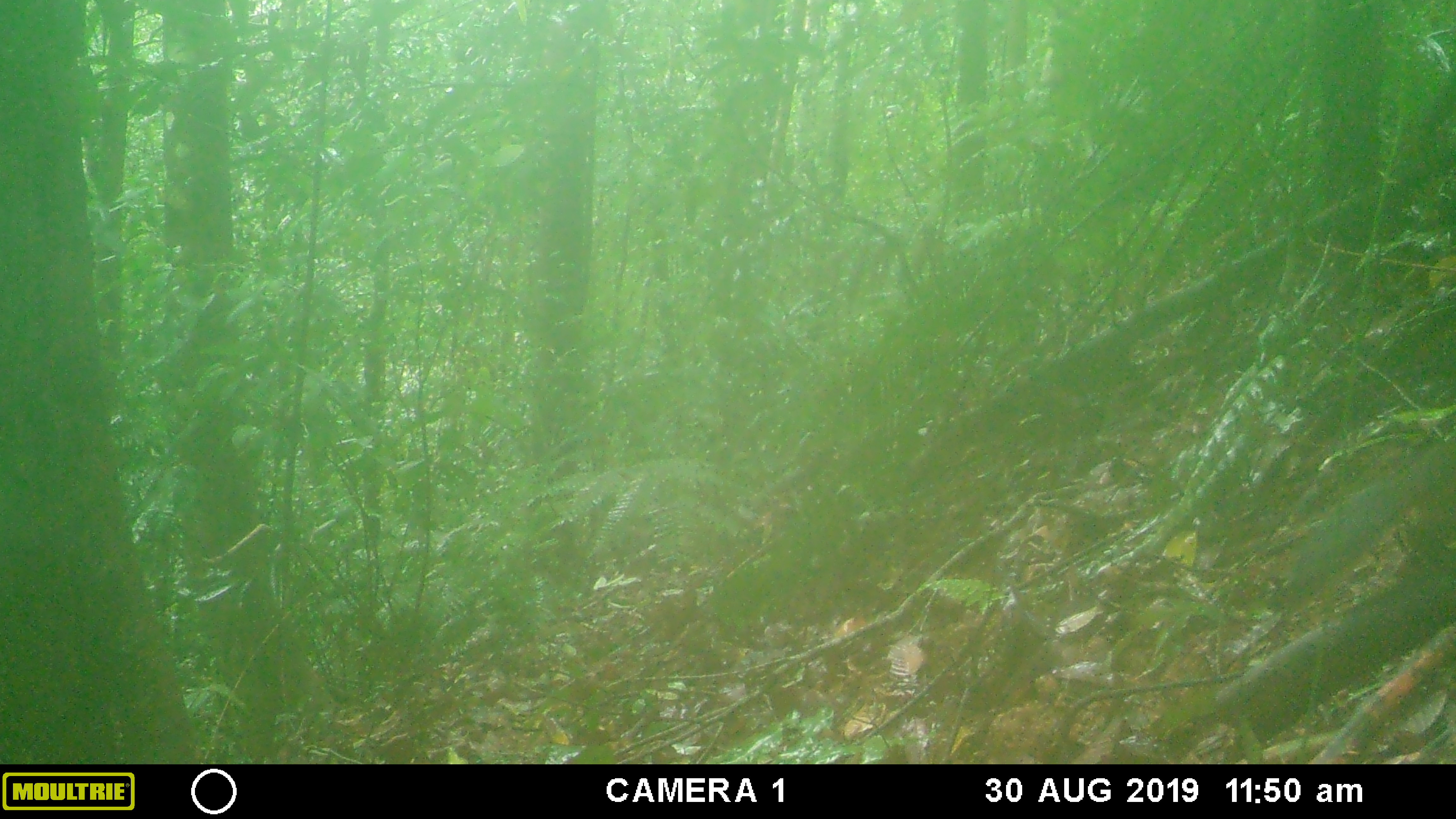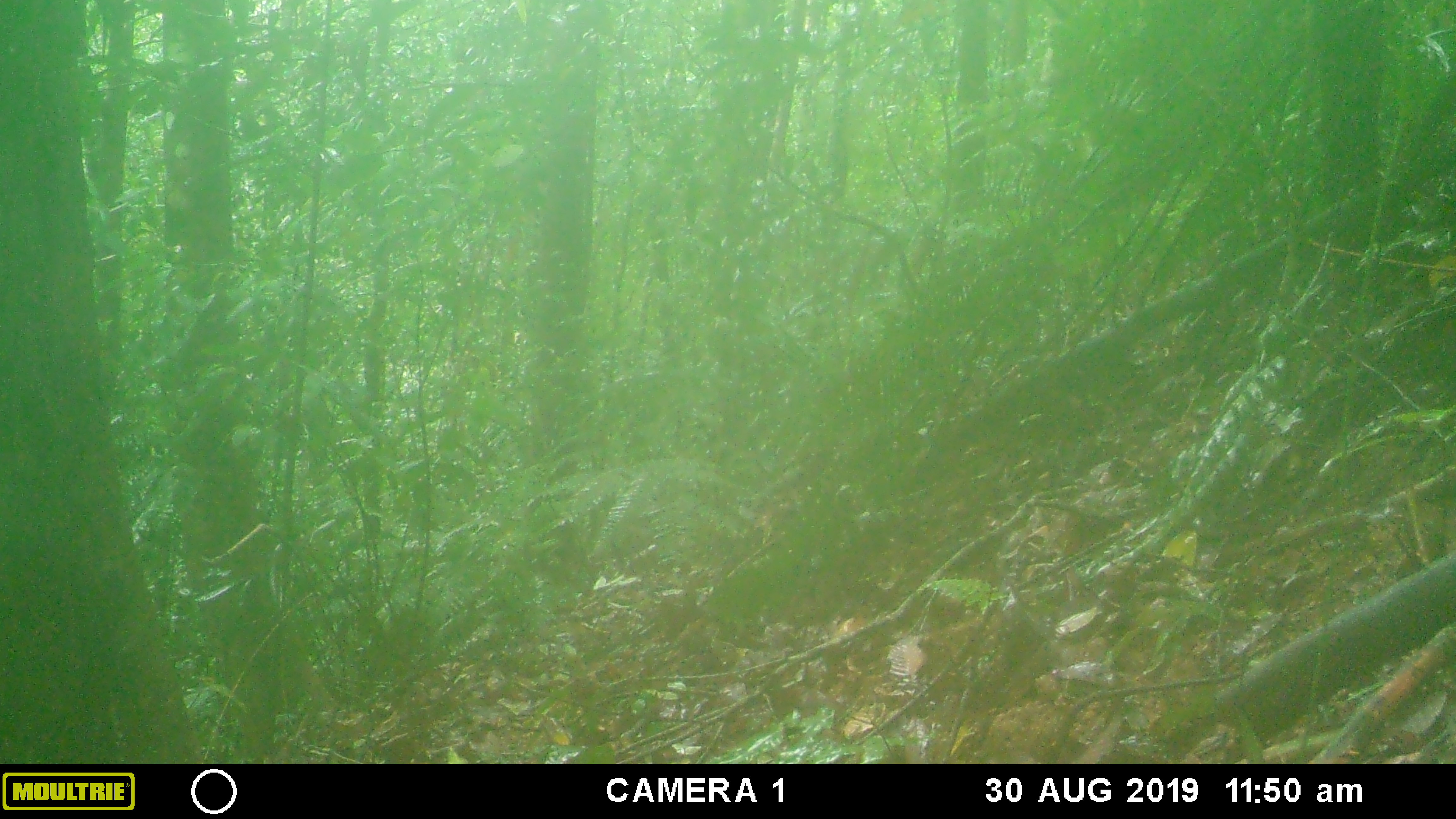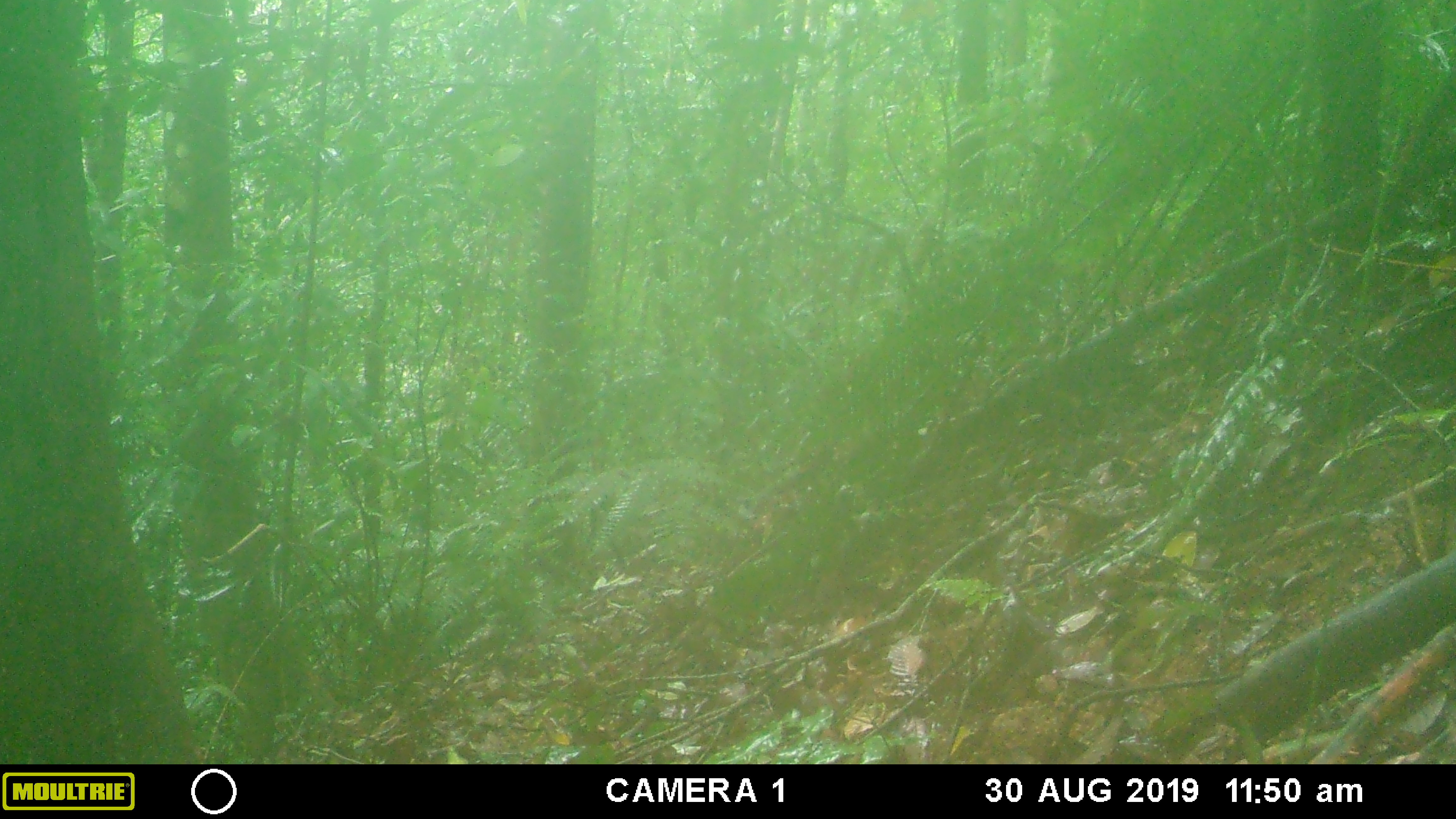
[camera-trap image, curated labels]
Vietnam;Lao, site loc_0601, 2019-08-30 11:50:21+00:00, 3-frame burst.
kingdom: Animalia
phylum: Chordata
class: Mammalia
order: Rodentia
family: Sciuridae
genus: Dremomys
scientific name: Dremomys rufigenis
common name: red-cheeked squirrel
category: red cheeked squirrel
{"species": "red cheeked squirrel (red-cheeked squirrel) (Dremomys rufigenis)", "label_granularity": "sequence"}